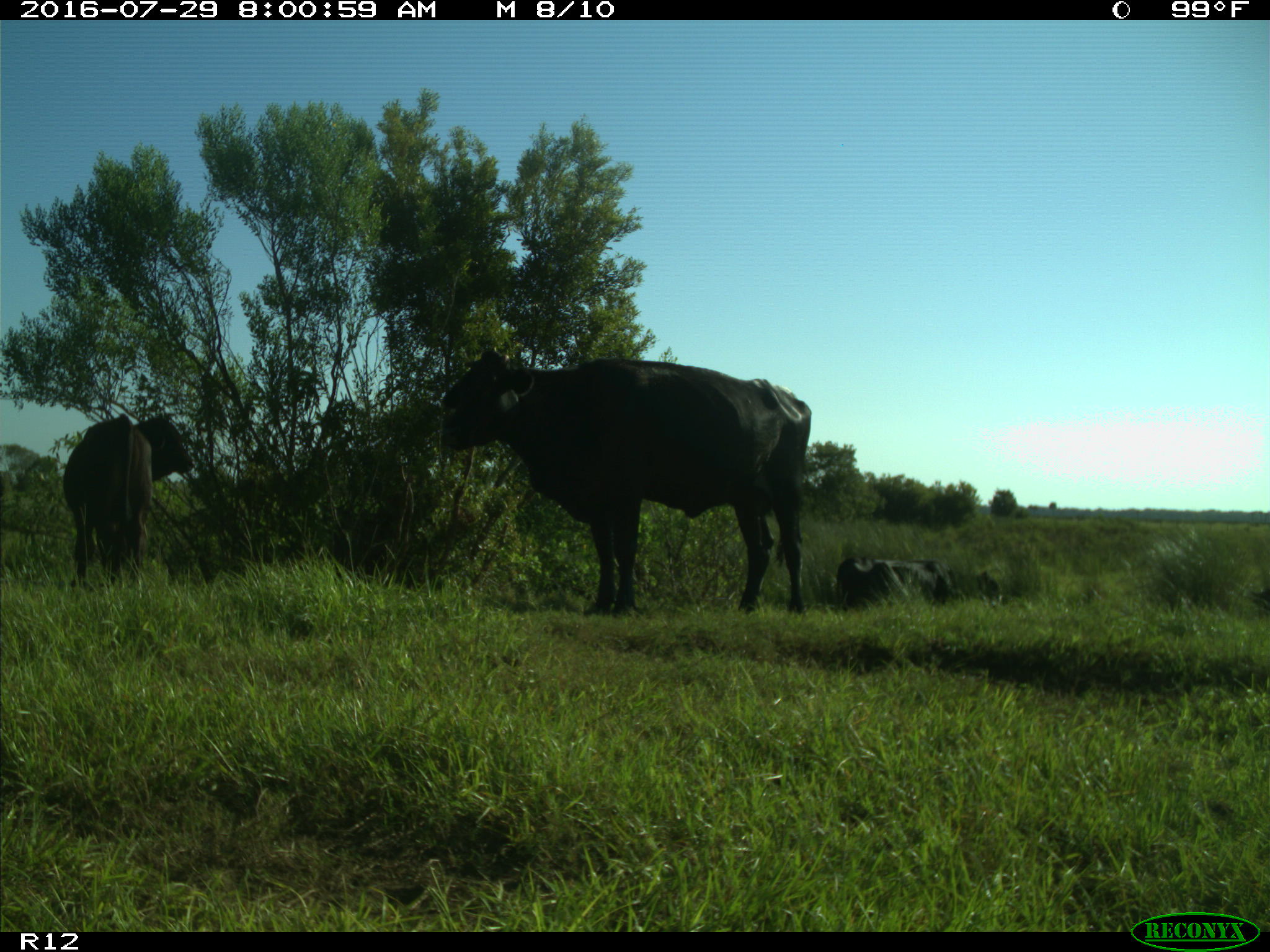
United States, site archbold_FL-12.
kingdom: Animalia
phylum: Chordata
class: Mammalia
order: Artiodactyla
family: Bovidae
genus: Bos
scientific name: Bos taurus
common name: domestic cow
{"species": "Bos taurus (domestic cow)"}